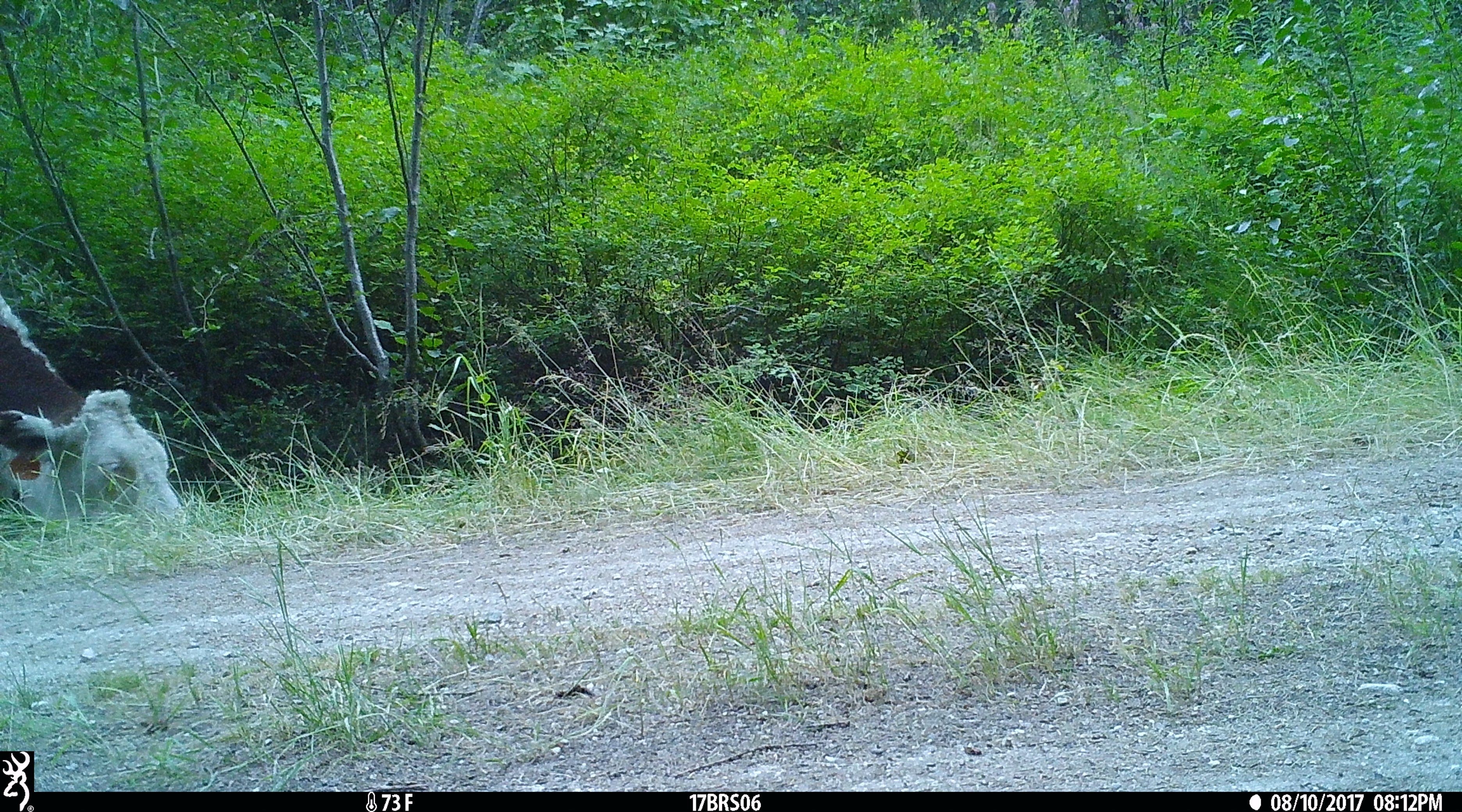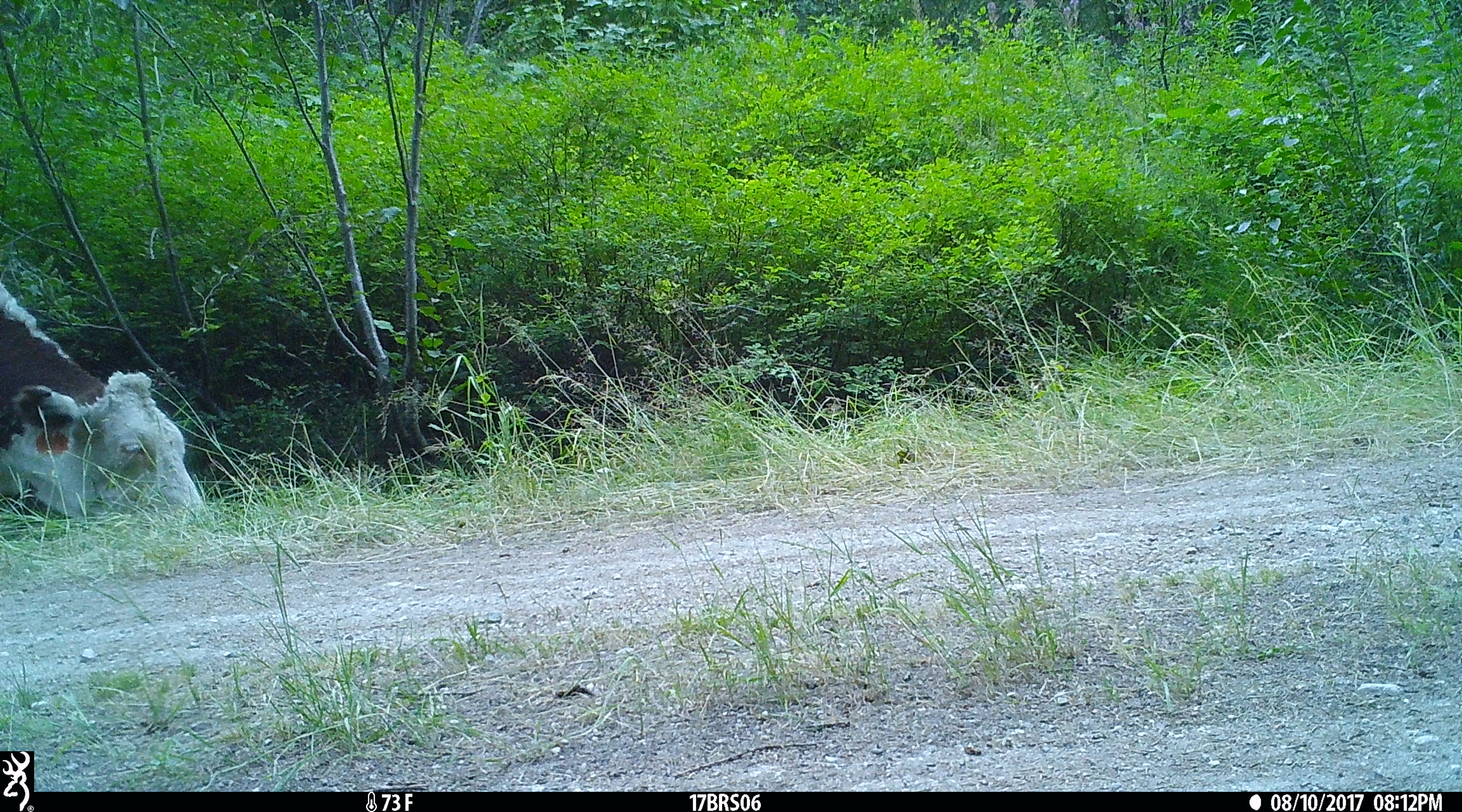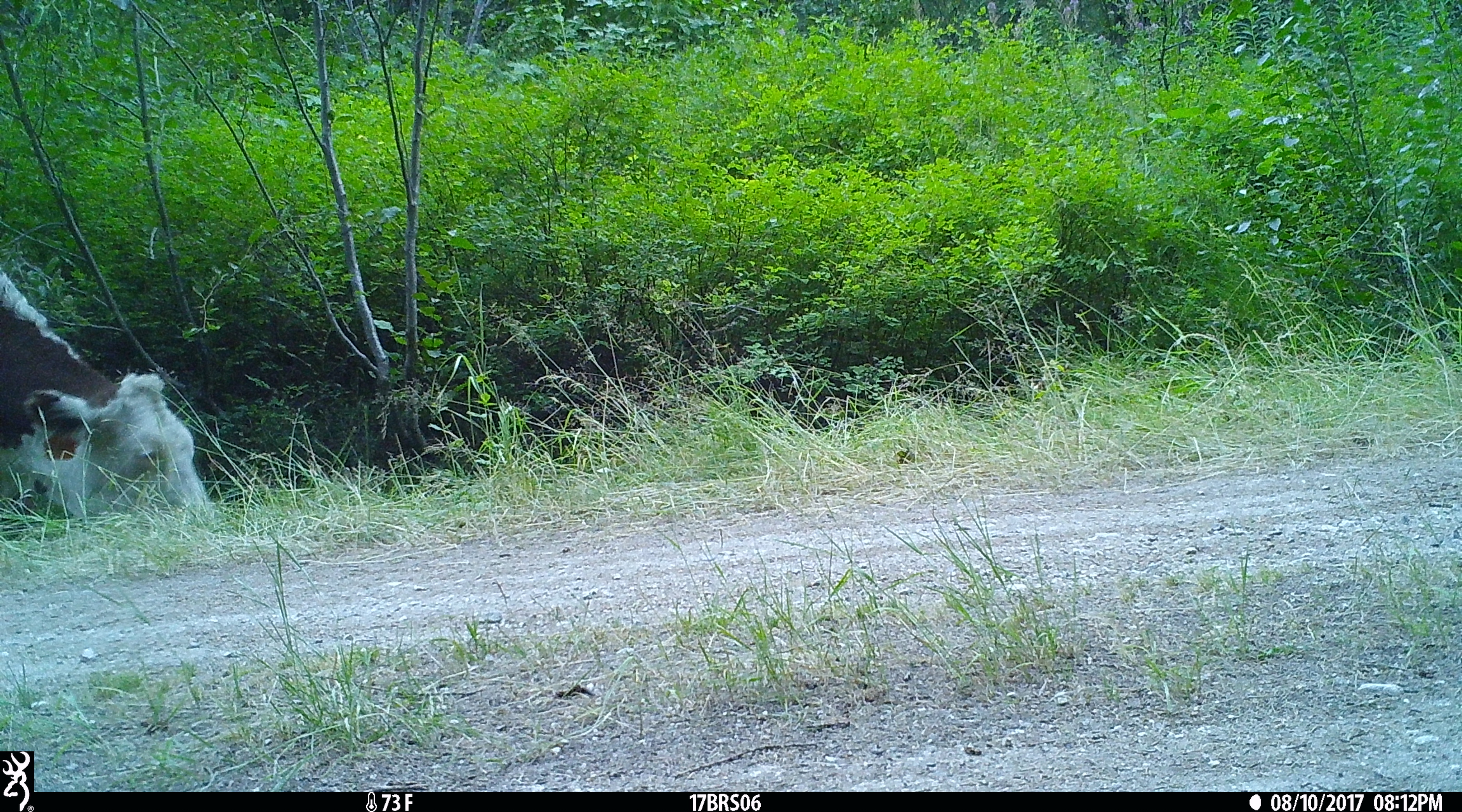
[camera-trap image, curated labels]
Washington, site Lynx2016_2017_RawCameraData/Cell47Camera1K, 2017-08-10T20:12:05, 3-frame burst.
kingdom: Animalia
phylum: Chordata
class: Mammalia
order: Artiodactyla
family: Bovidae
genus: Bos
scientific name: Bos taurus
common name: domestic cattle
Domestic cattle (Bos taurus). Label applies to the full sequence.